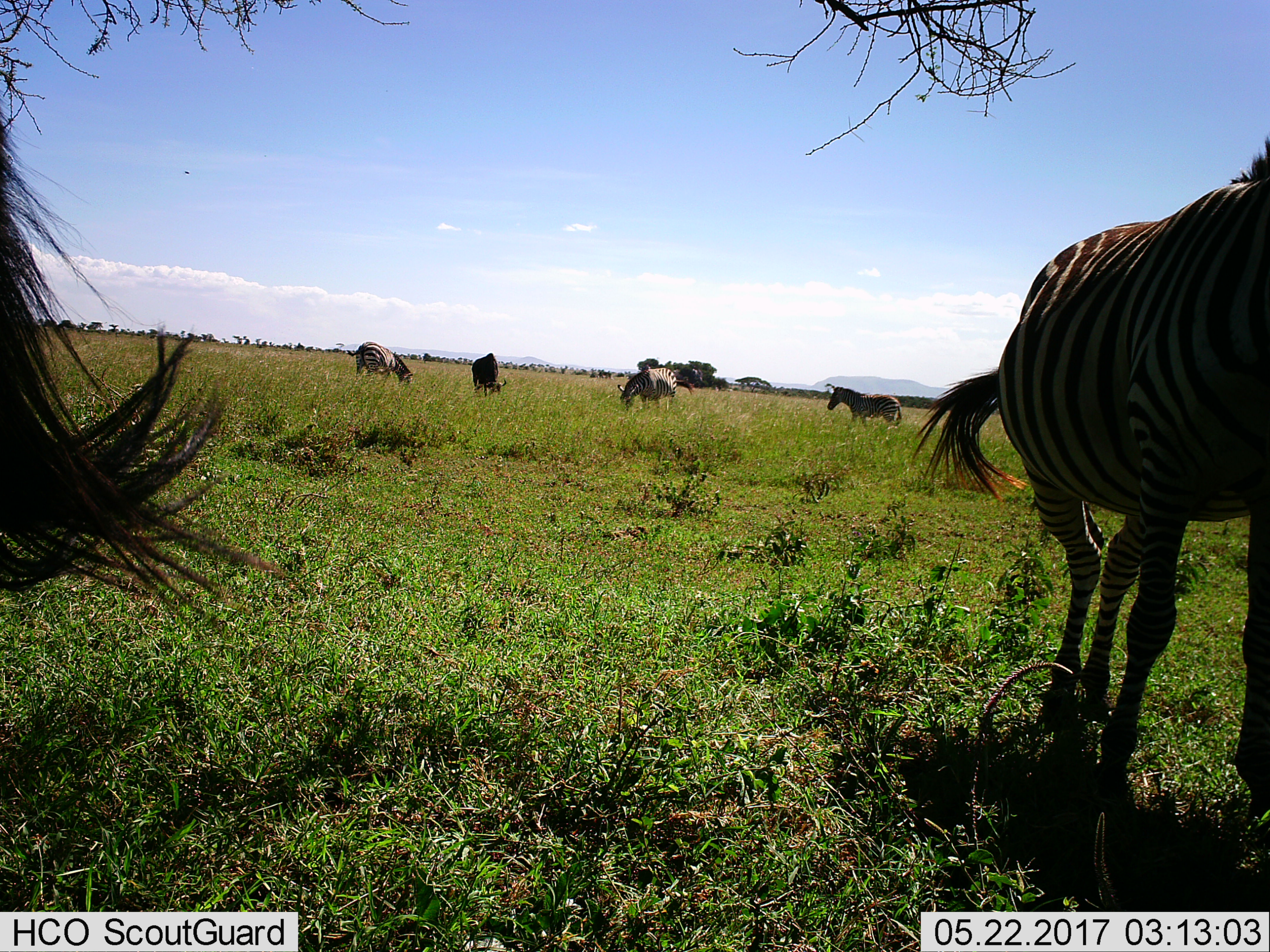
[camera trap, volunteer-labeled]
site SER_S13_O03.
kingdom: Animalia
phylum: Chordata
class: Mammalia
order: Perissodactyla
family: Equidae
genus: Equus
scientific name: Equus quagga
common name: plains zebra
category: zebraplains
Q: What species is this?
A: Zebraplains (plains zebra) (Equus quagga).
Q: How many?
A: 6.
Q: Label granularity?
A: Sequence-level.